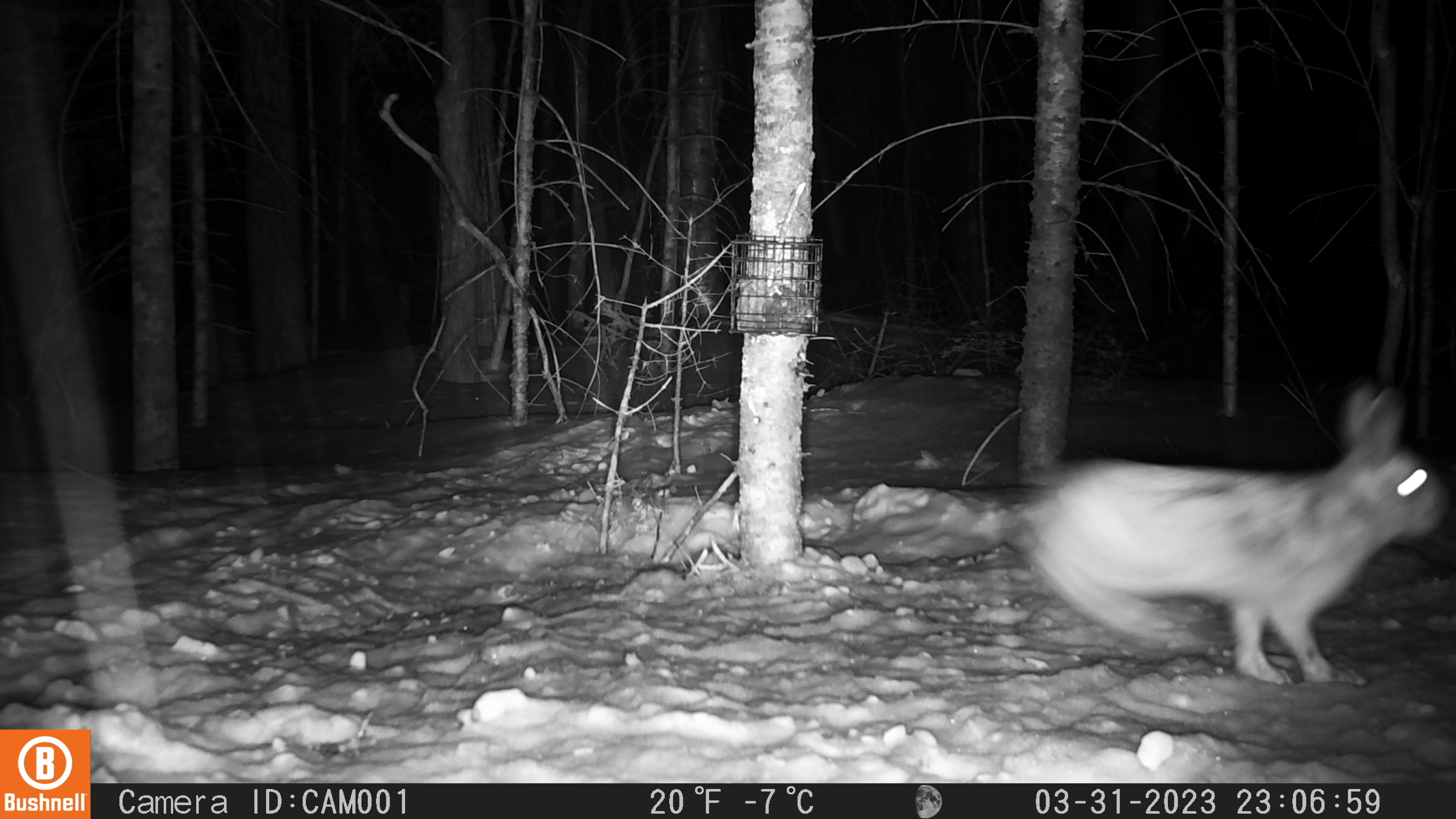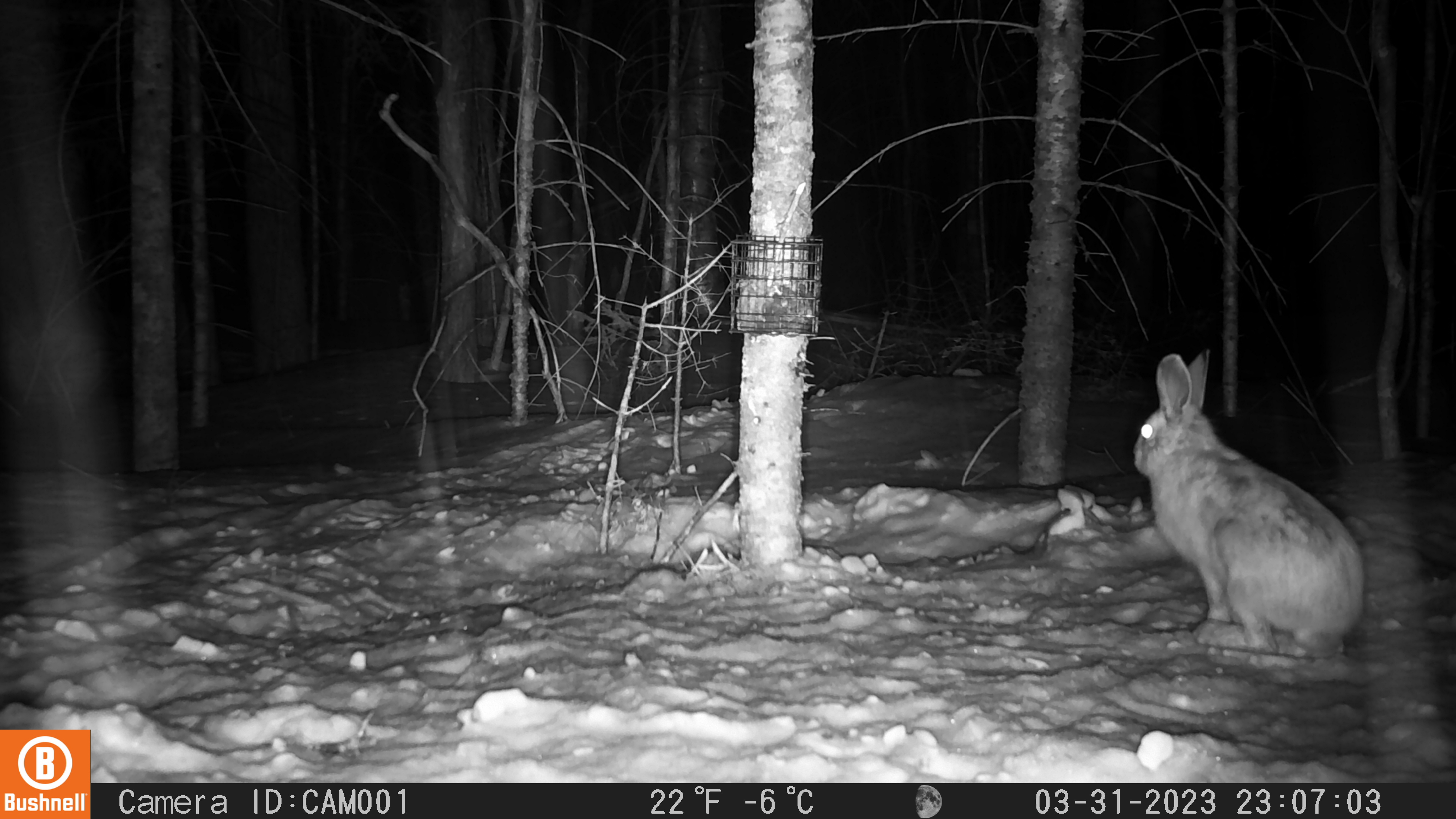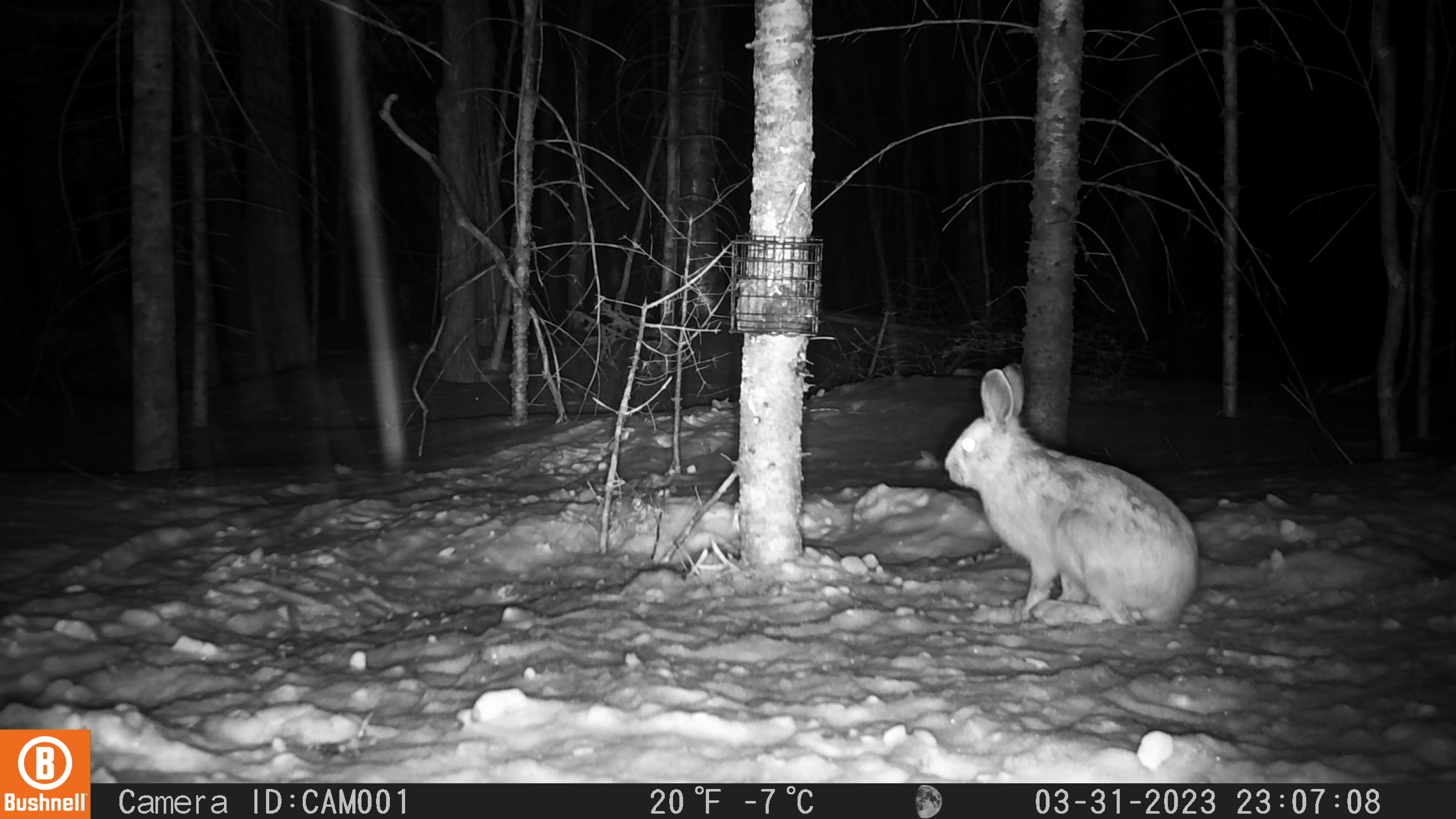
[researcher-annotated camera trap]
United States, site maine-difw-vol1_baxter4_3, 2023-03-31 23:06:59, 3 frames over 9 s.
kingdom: Animalia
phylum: Chordata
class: Mammalia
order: Lagomorpha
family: Leporidae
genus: Lepus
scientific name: Lepus americanus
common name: snowshoe hare